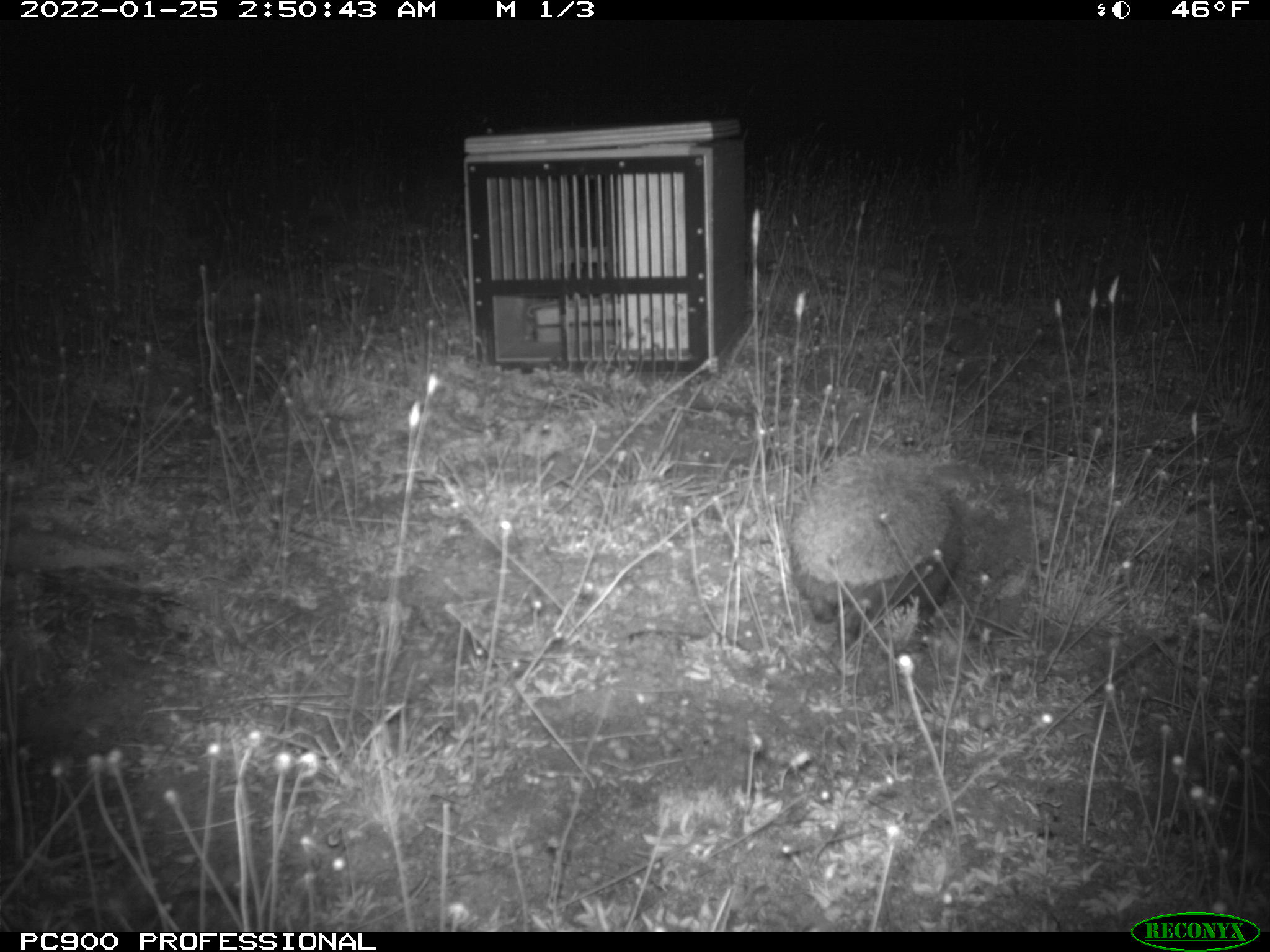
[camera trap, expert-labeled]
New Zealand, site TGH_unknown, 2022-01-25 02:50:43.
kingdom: Animalia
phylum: Chordata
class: Mammalia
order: Eulipotyphla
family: Erinaceidae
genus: Erinaceus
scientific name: Erinaceus europaeus europaeus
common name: european hedgehog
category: hedgehog